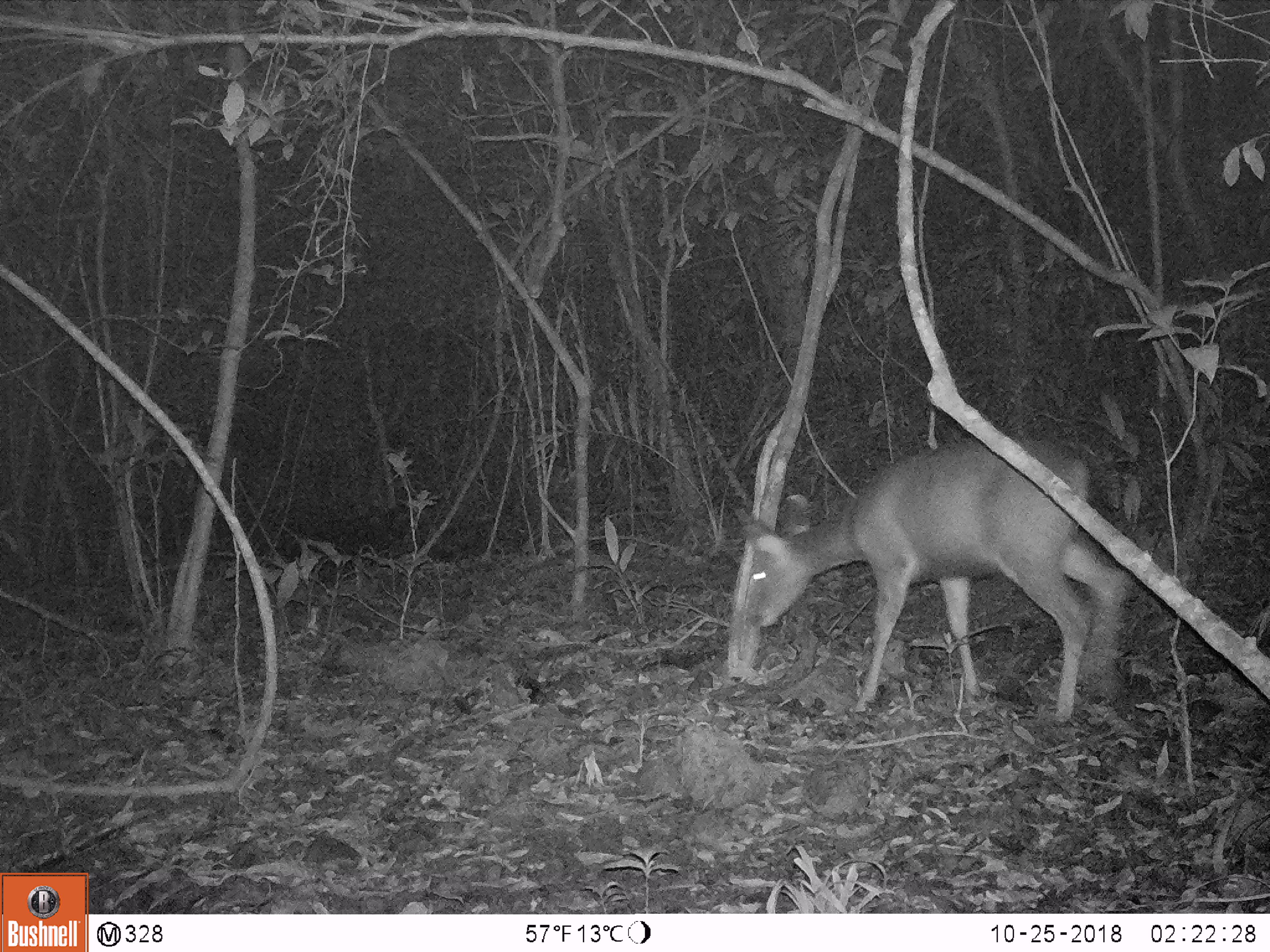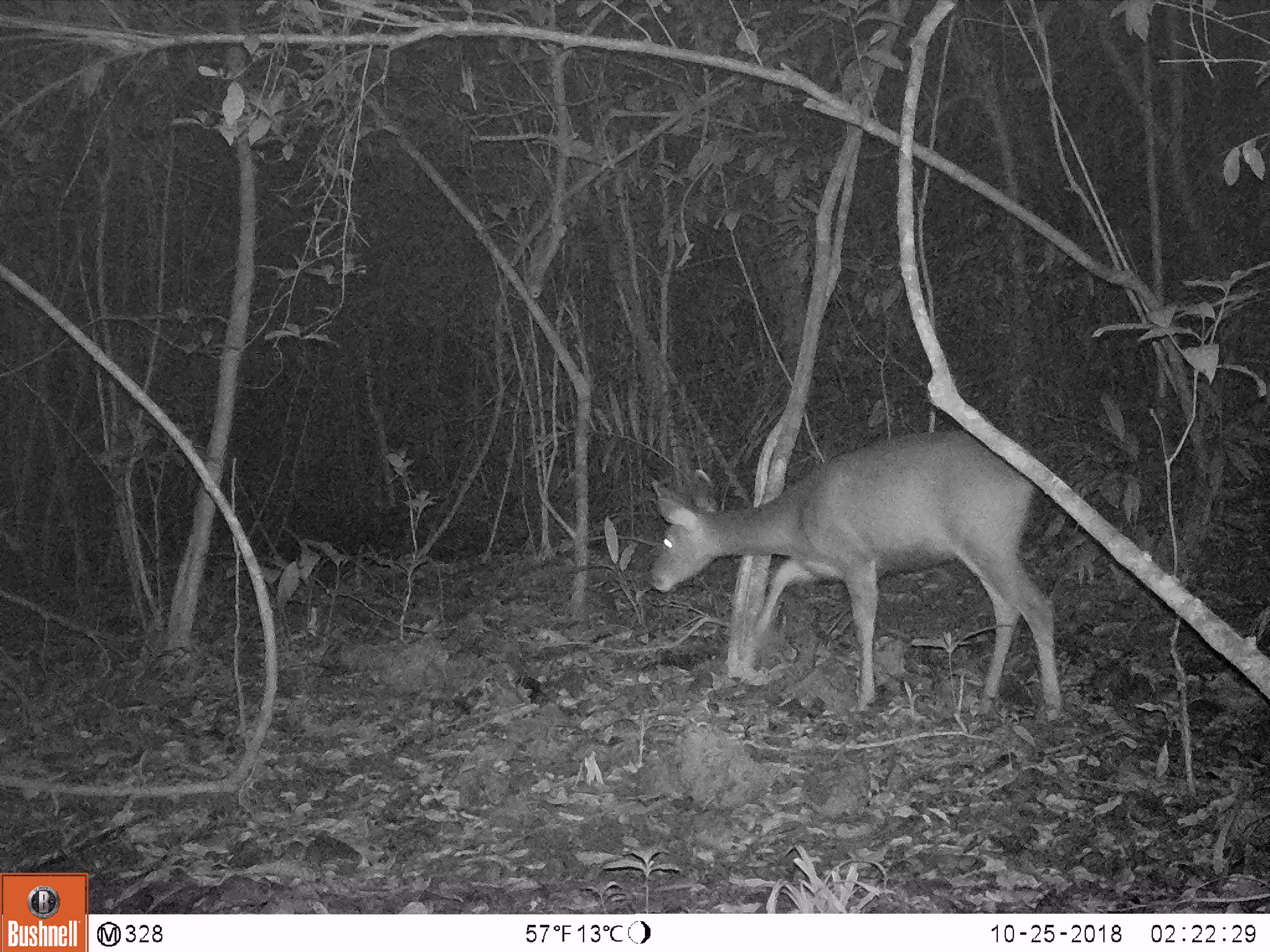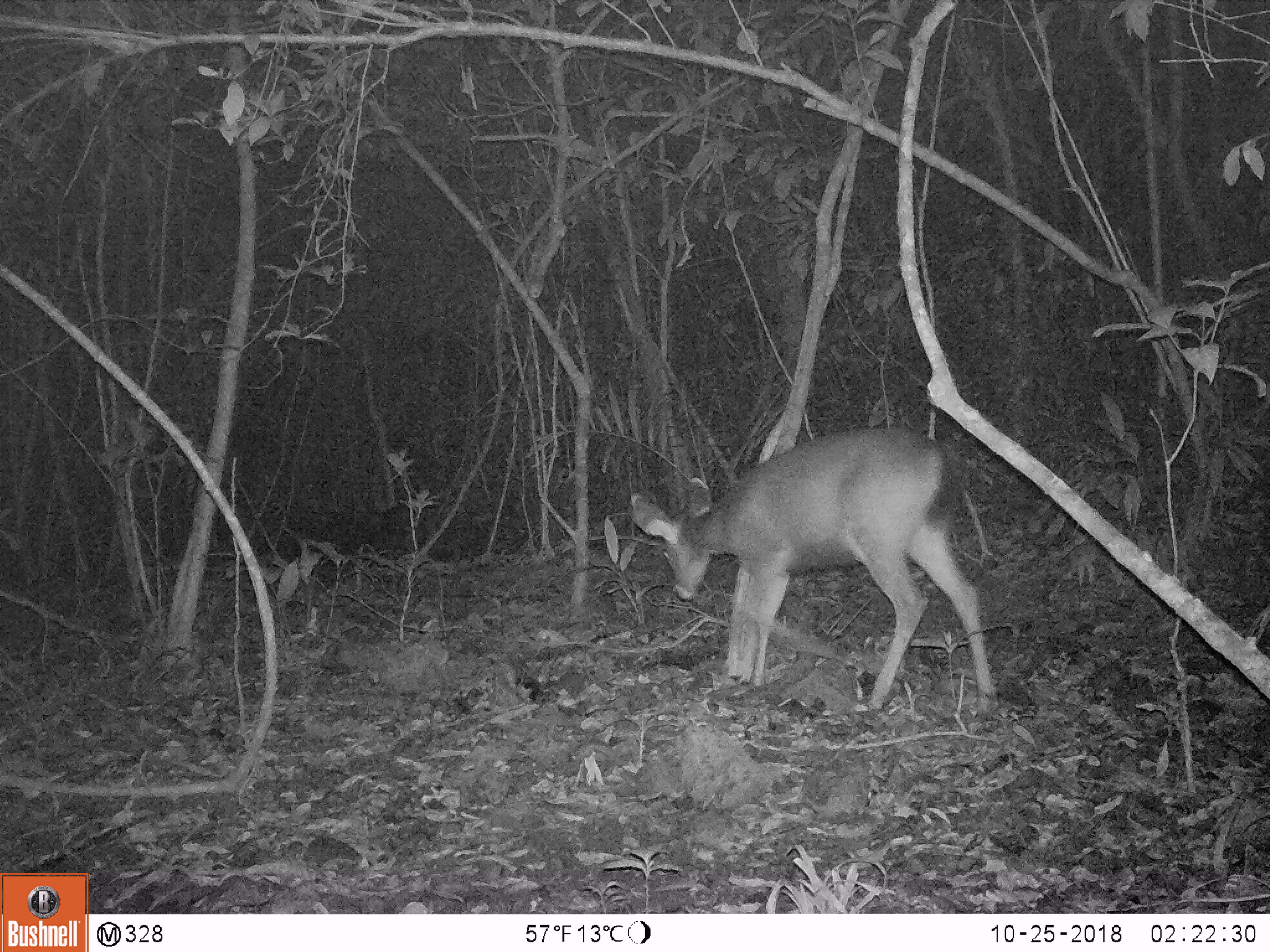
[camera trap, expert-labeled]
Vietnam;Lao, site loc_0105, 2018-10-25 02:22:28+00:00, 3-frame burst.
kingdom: Animalia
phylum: Chordata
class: Mammalia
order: Artiodactyla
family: Cervidae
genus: Rusa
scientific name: Rusa unicolor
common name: sambar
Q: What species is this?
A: Sambar (Rusa unicolor).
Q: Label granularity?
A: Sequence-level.